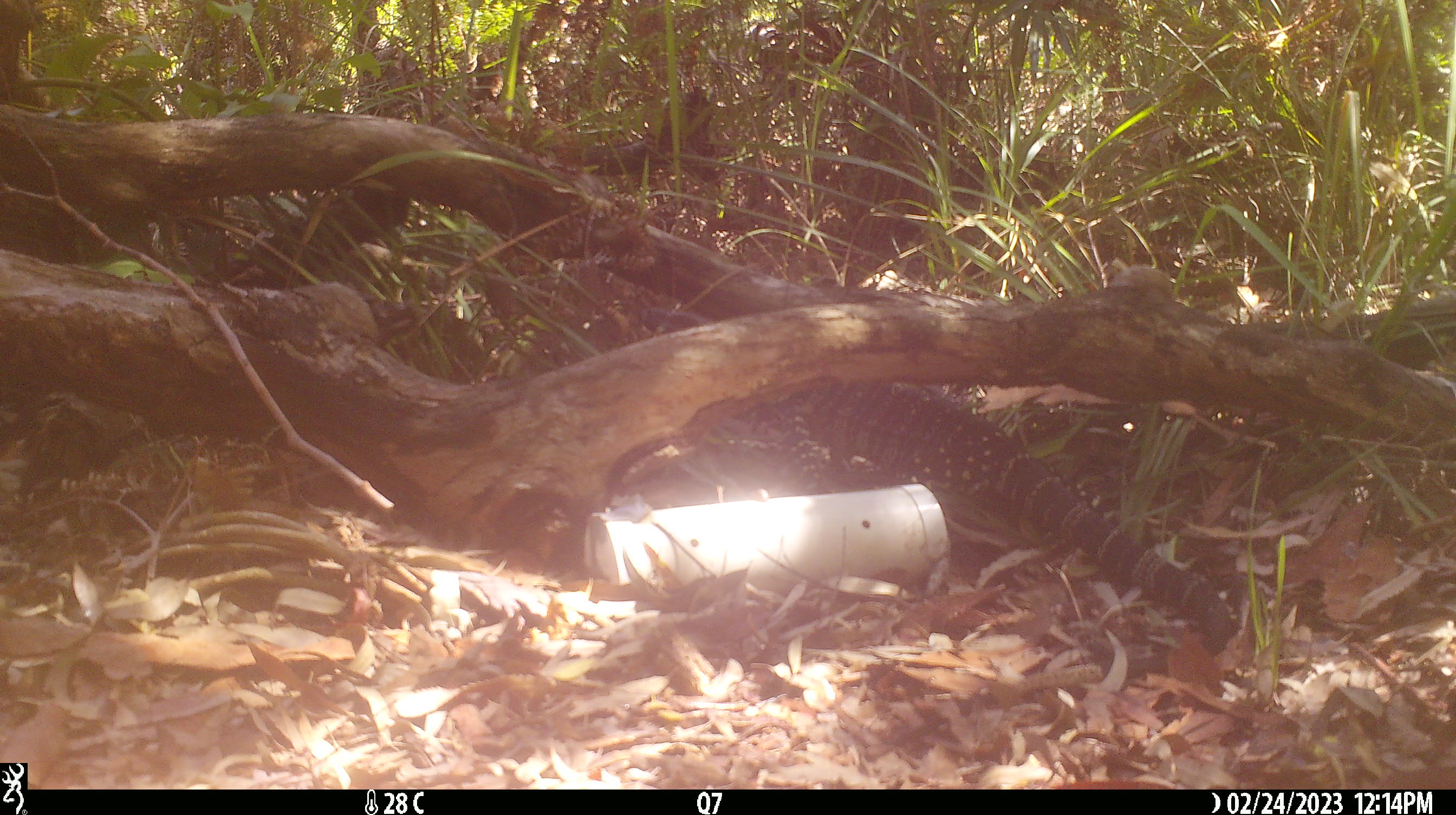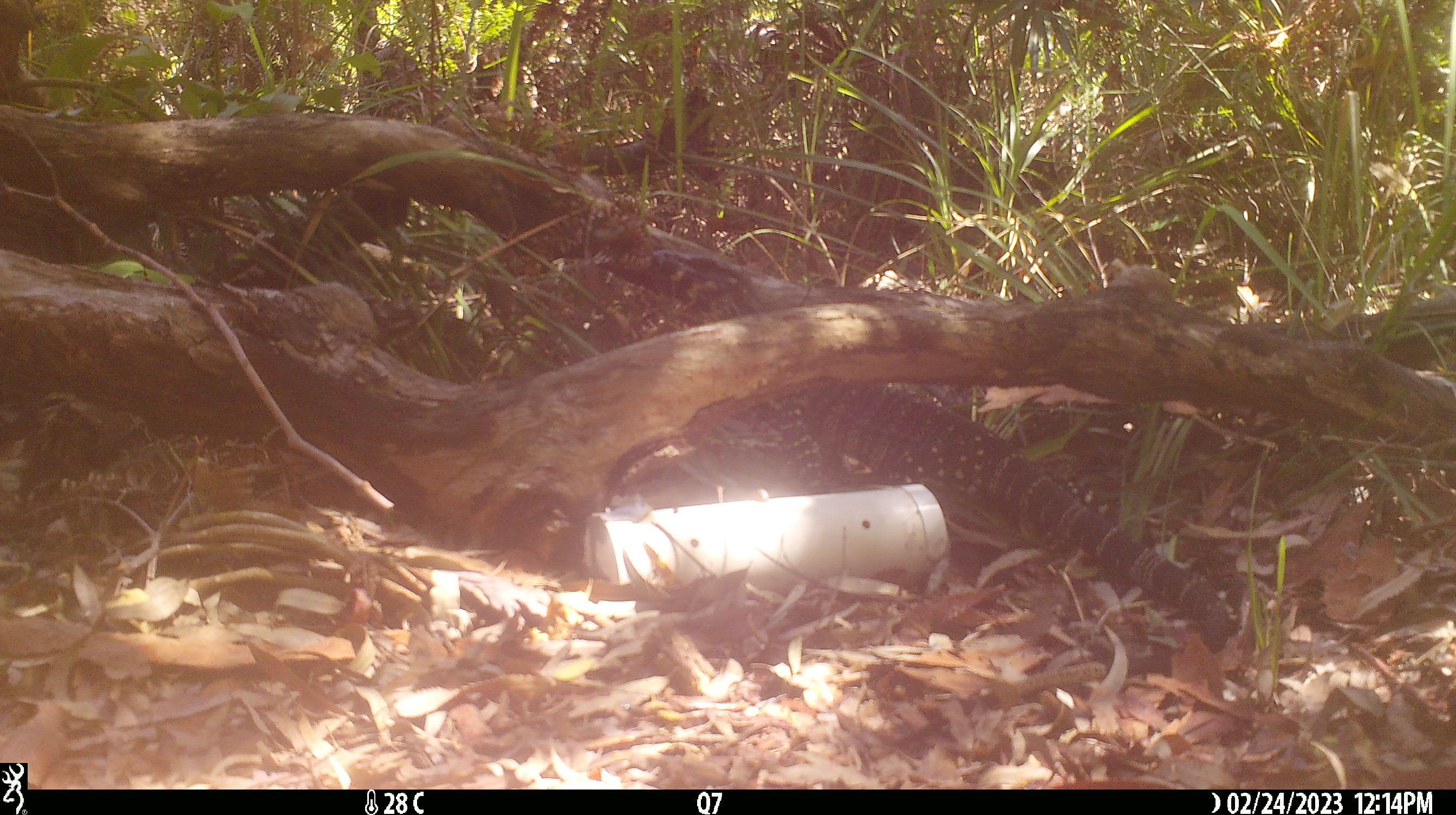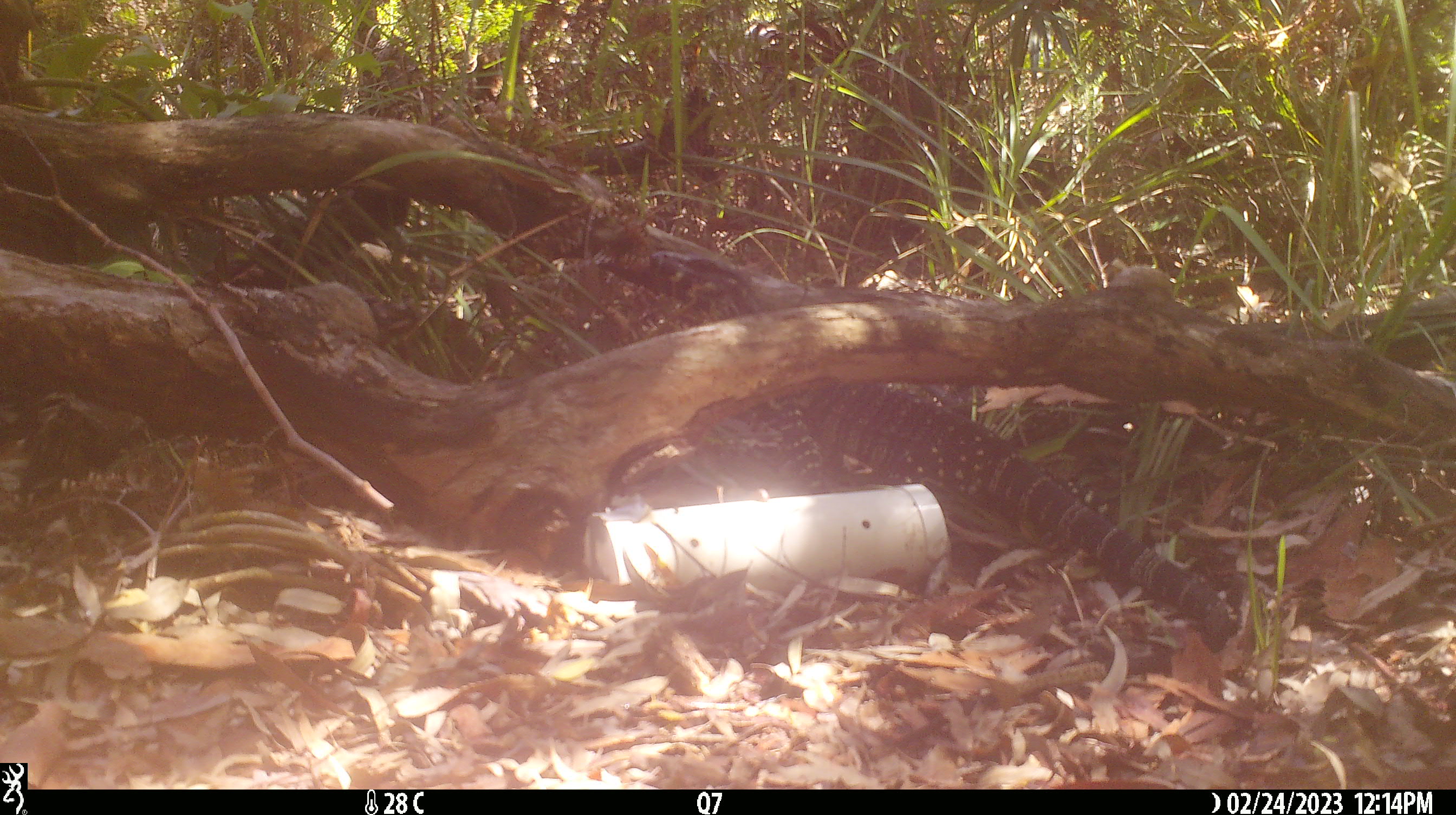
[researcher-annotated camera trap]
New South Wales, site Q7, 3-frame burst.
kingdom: Animalia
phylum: Chordata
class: Reptilia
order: Squamata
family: Varanidae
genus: Varanus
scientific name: Varanus varius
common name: lace monitor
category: goanna